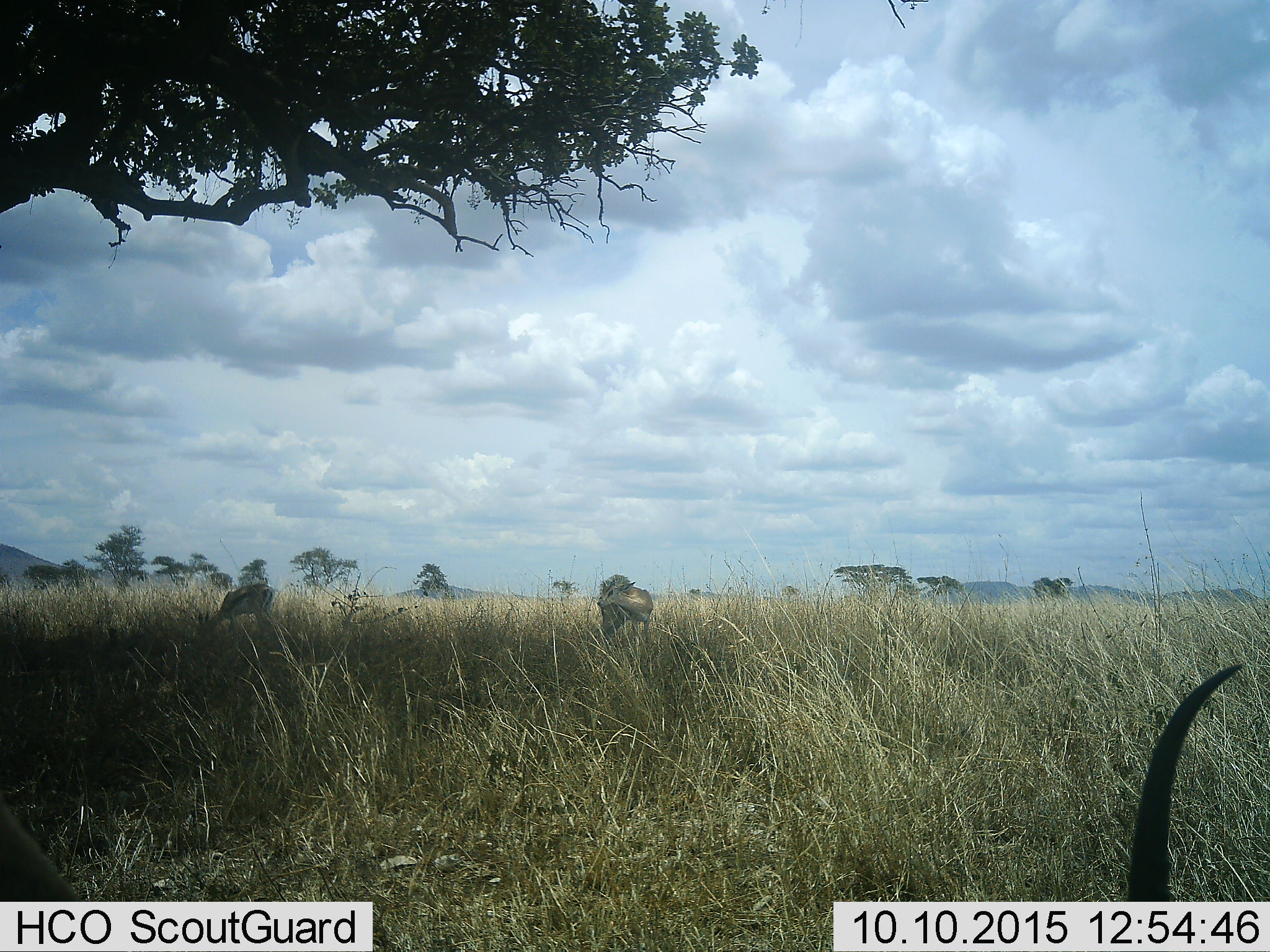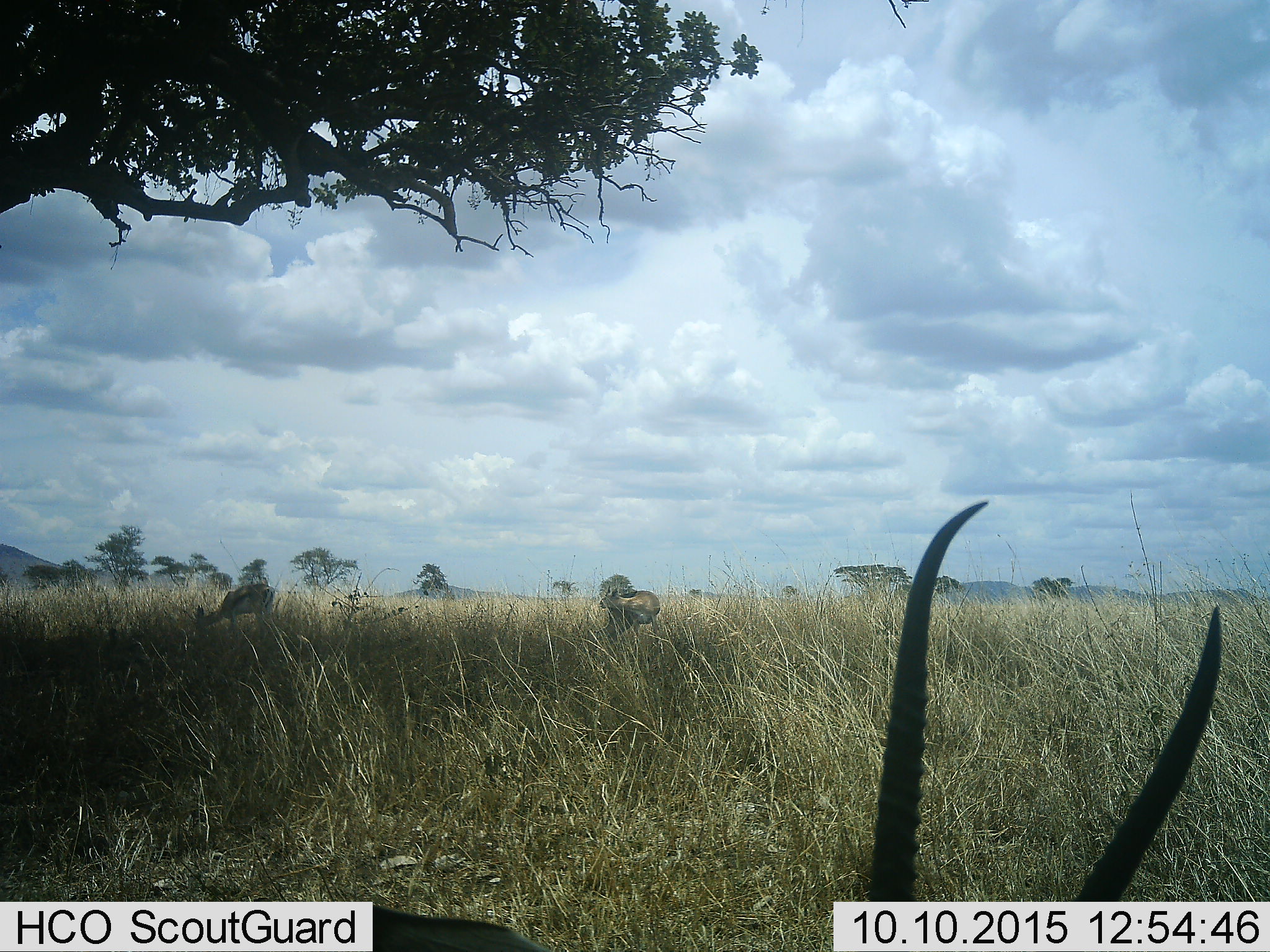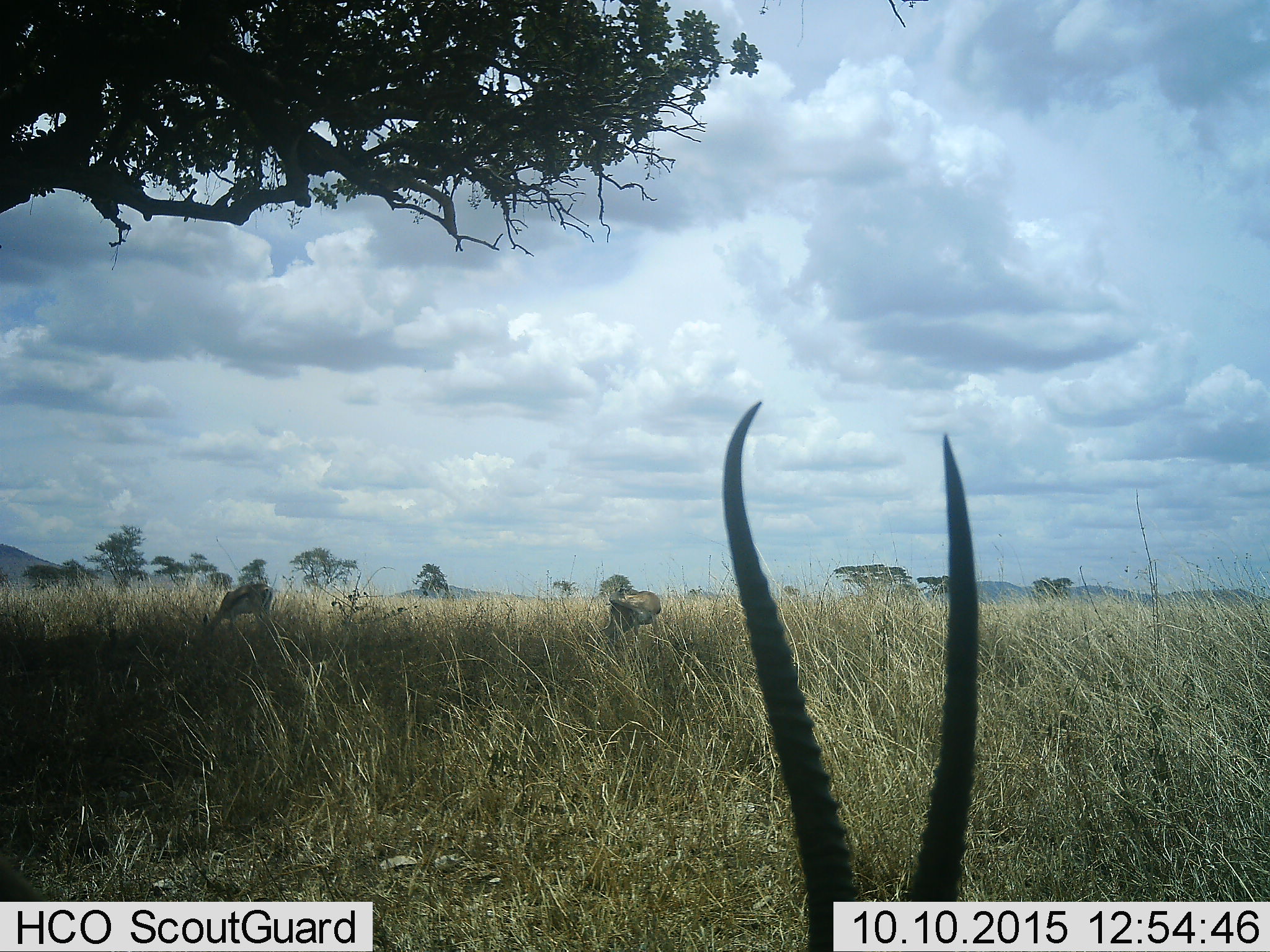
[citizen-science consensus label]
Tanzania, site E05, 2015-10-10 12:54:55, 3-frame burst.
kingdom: Animalia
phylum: Chordata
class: Mammalia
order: Artiodactyla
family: Bovidae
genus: Eudorcas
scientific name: Eudorcas thomsonii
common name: thomson's gazelle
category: gazellethomsons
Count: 3.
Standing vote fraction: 55%.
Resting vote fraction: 9%.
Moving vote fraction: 9%.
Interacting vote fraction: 0%.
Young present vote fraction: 0%.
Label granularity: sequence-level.